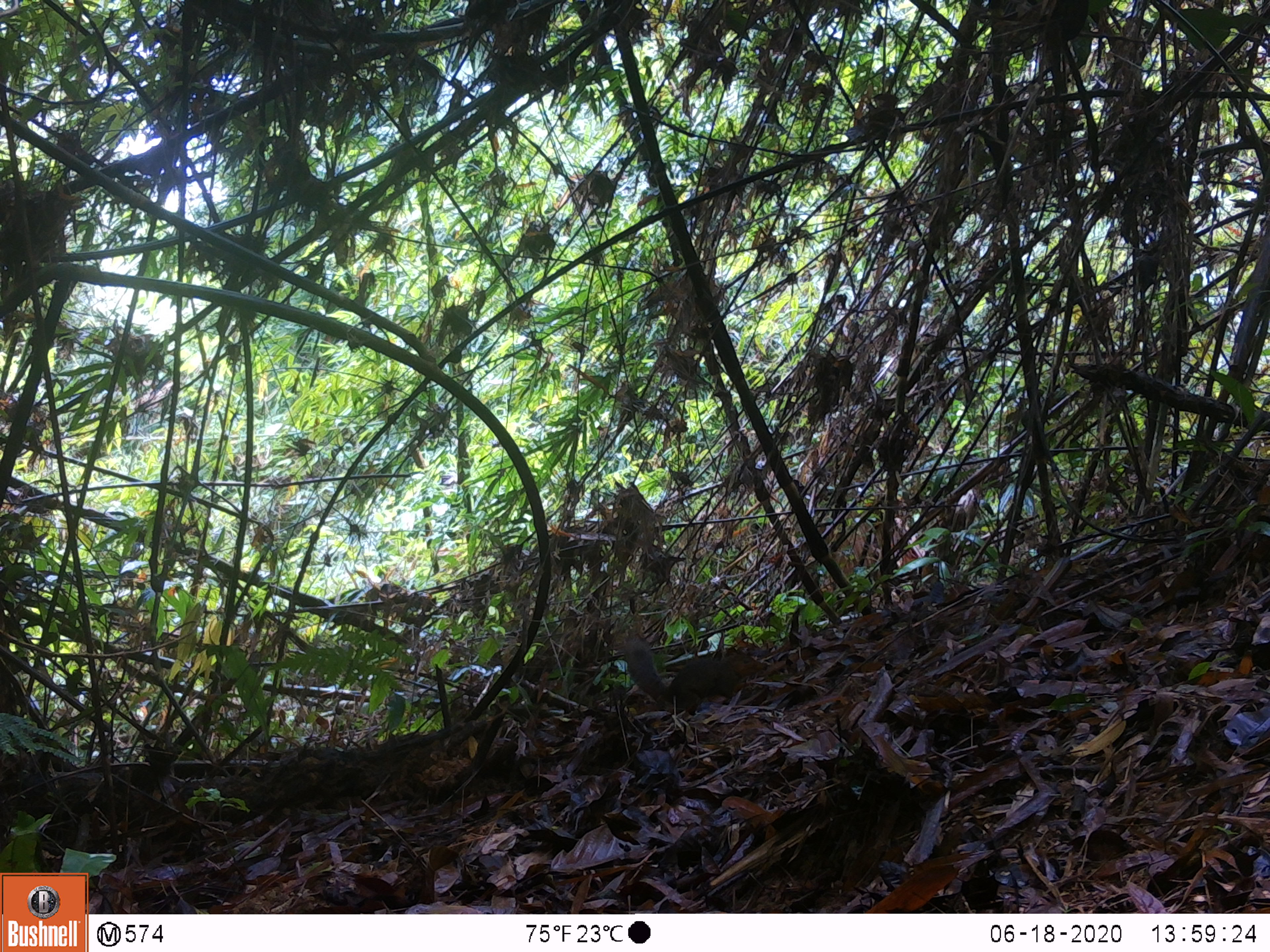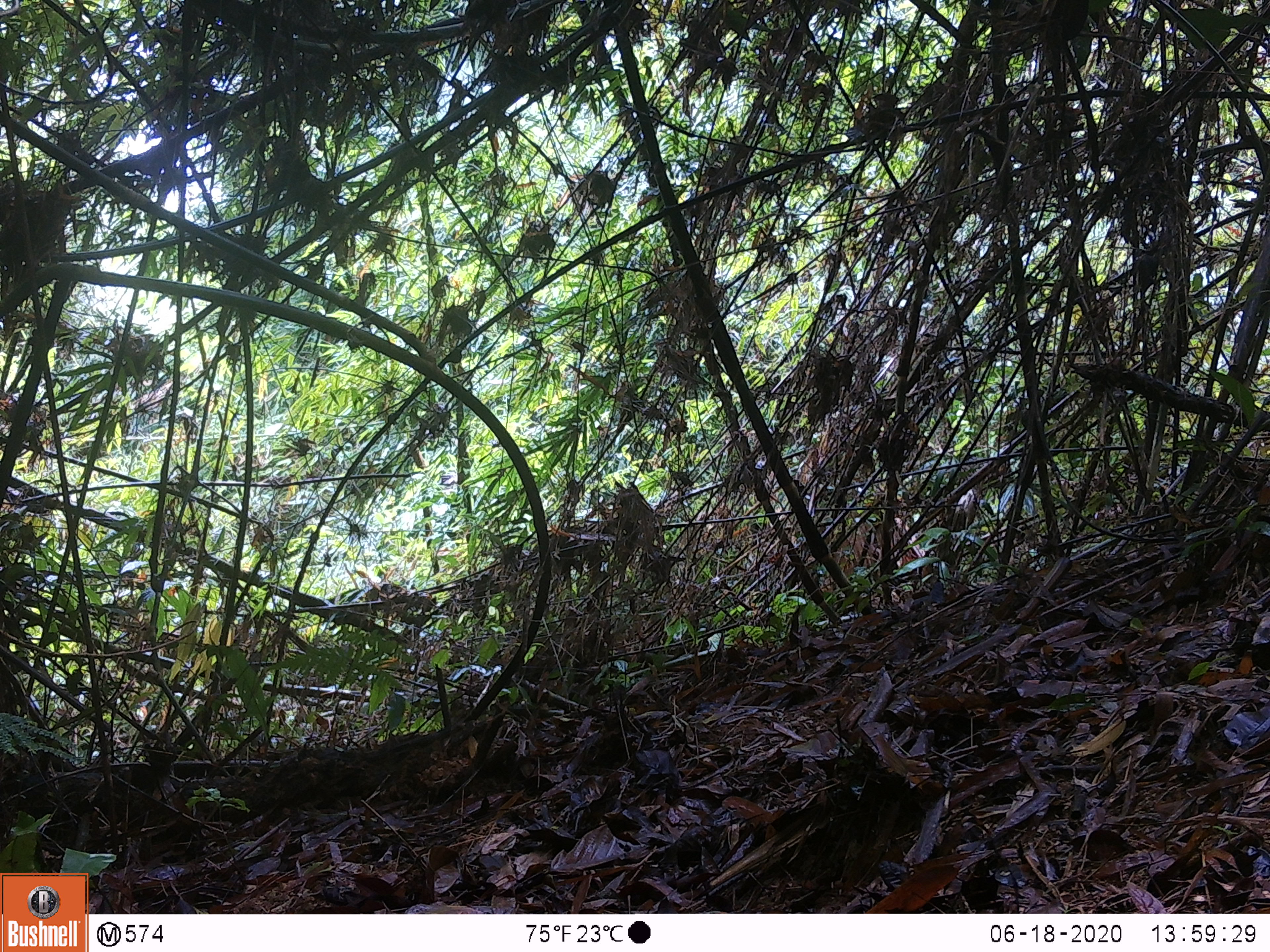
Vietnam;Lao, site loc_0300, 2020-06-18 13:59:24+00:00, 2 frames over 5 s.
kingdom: Animalia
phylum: Chordata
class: Mammalia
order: Rodentia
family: Sciuridae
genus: Dremomys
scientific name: Dremomys rufigenis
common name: red-cheeked squirrel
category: red cheeked squirrel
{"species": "red cheeked squirrel (red-cheeked squirrel) (Dremomys rufigenis)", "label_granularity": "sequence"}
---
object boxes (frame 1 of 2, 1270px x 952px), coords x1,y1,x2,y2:
red cheeked squirrel: 620,635,768,720